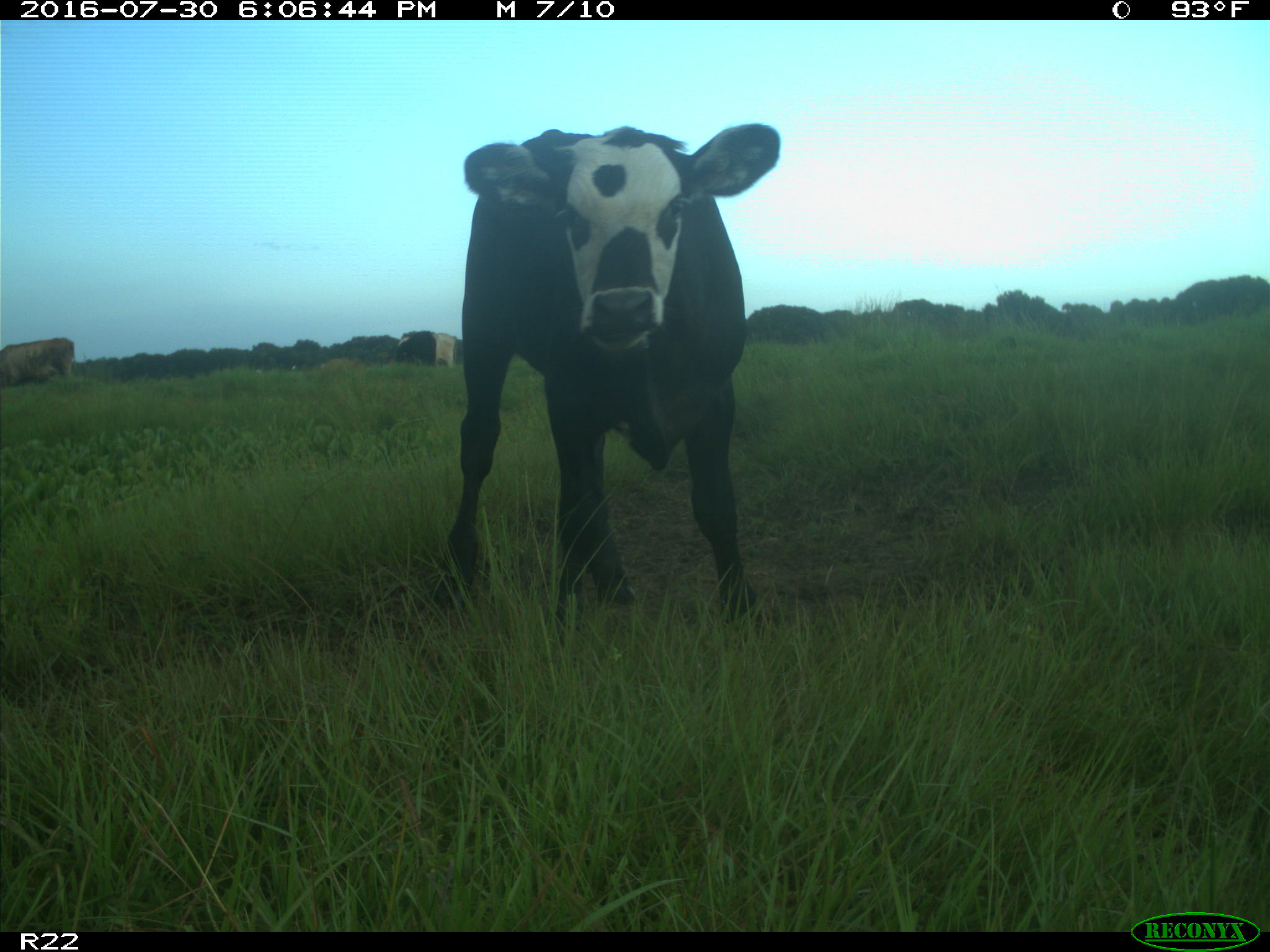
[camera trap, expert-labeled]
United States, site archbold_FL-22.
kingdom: Animalia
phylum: Chordata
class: Mammalia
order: Artiodactyla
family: Bovidae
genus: Bos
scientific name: Bos taurus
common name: domestic cow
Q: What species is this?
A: Bos taurus (domestic cow).